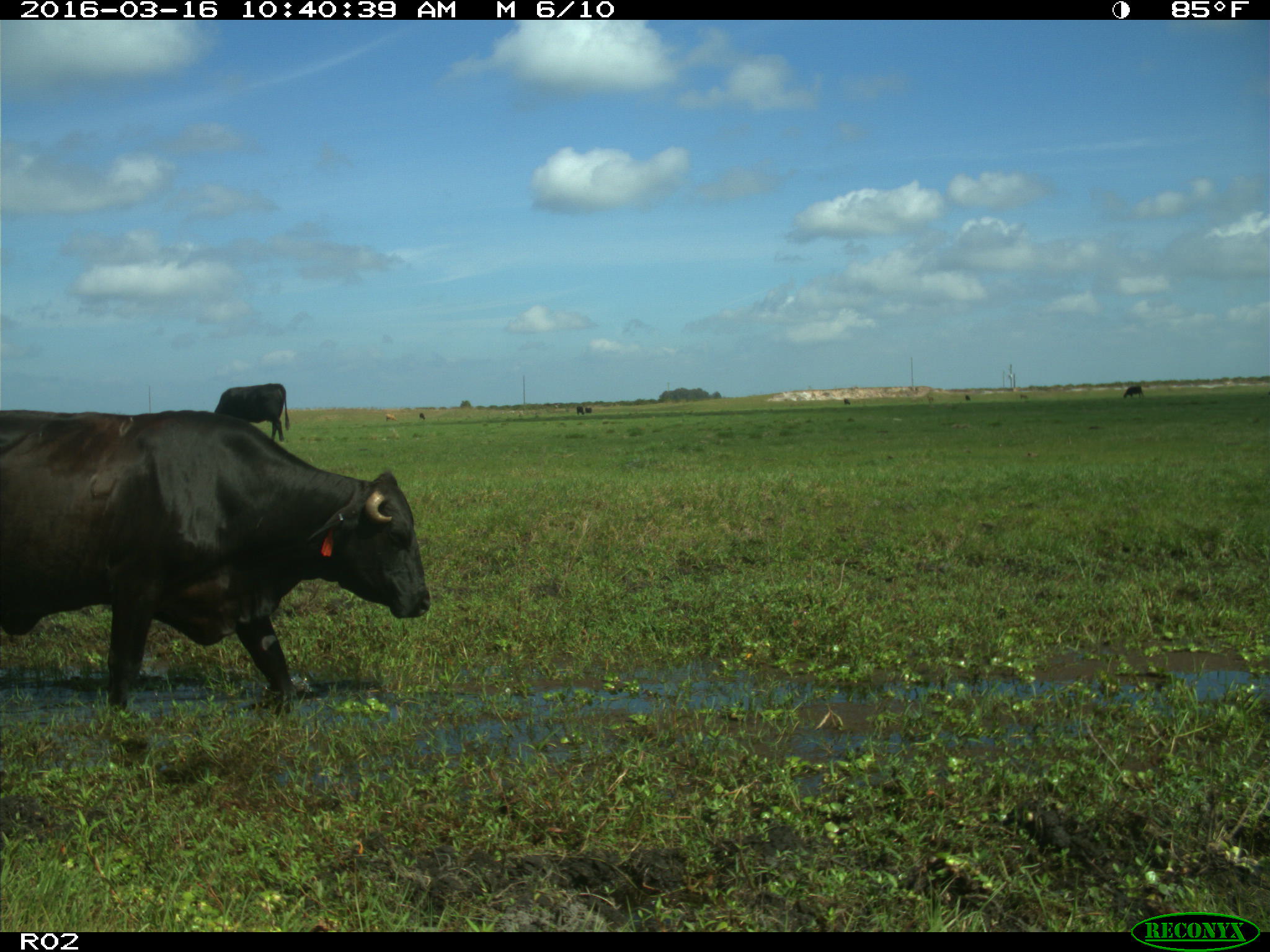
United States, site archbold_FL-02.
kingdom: Animalia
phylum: Chordata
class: Mammalia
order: Artiodactyla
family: Bovidae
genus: Bos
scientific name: Bos taurus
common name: domestic cow